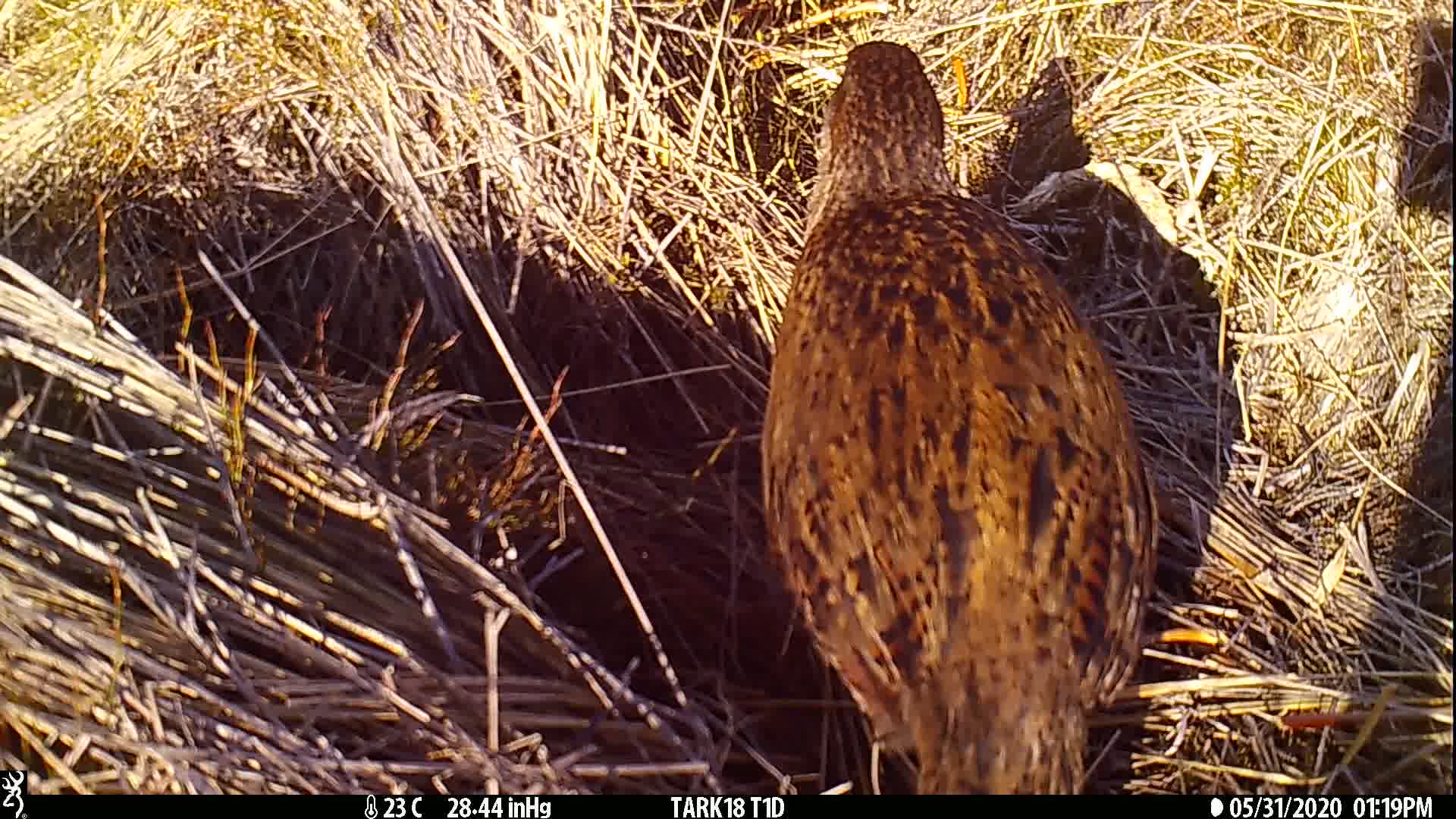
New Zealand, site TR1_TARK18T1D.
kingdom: Animalia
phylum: Chordata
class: Aves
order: Gruiformes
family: Rallidae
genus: Gallirallus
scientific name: Gallirallus australis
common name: weka